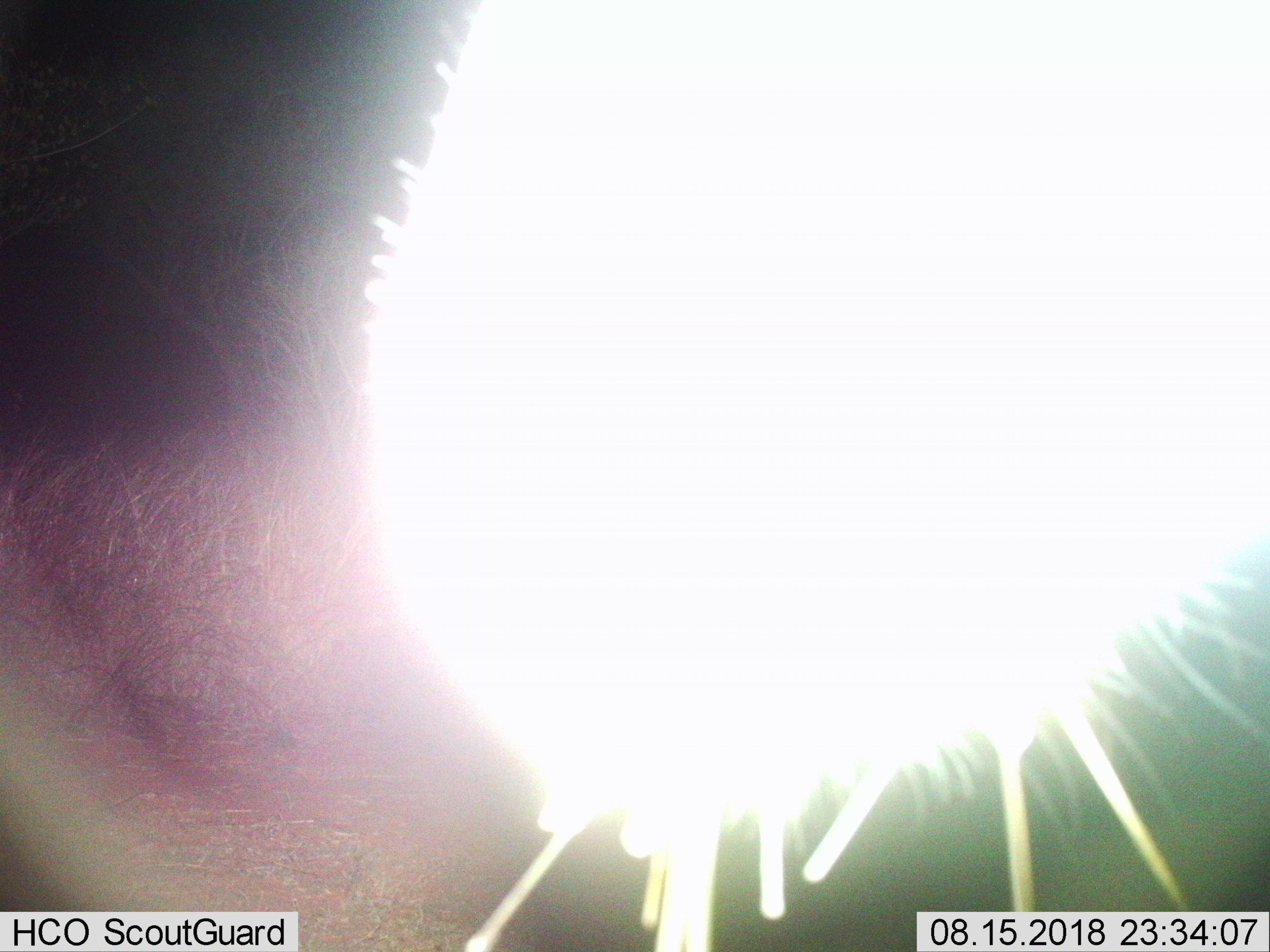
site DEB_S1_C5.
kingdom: Animalia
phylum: Chordata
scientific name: Vertebrata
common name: domestic animal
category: domesticanimal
Domesticanimal (domestic animal) (Vertebrata), count 1. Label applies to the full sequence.